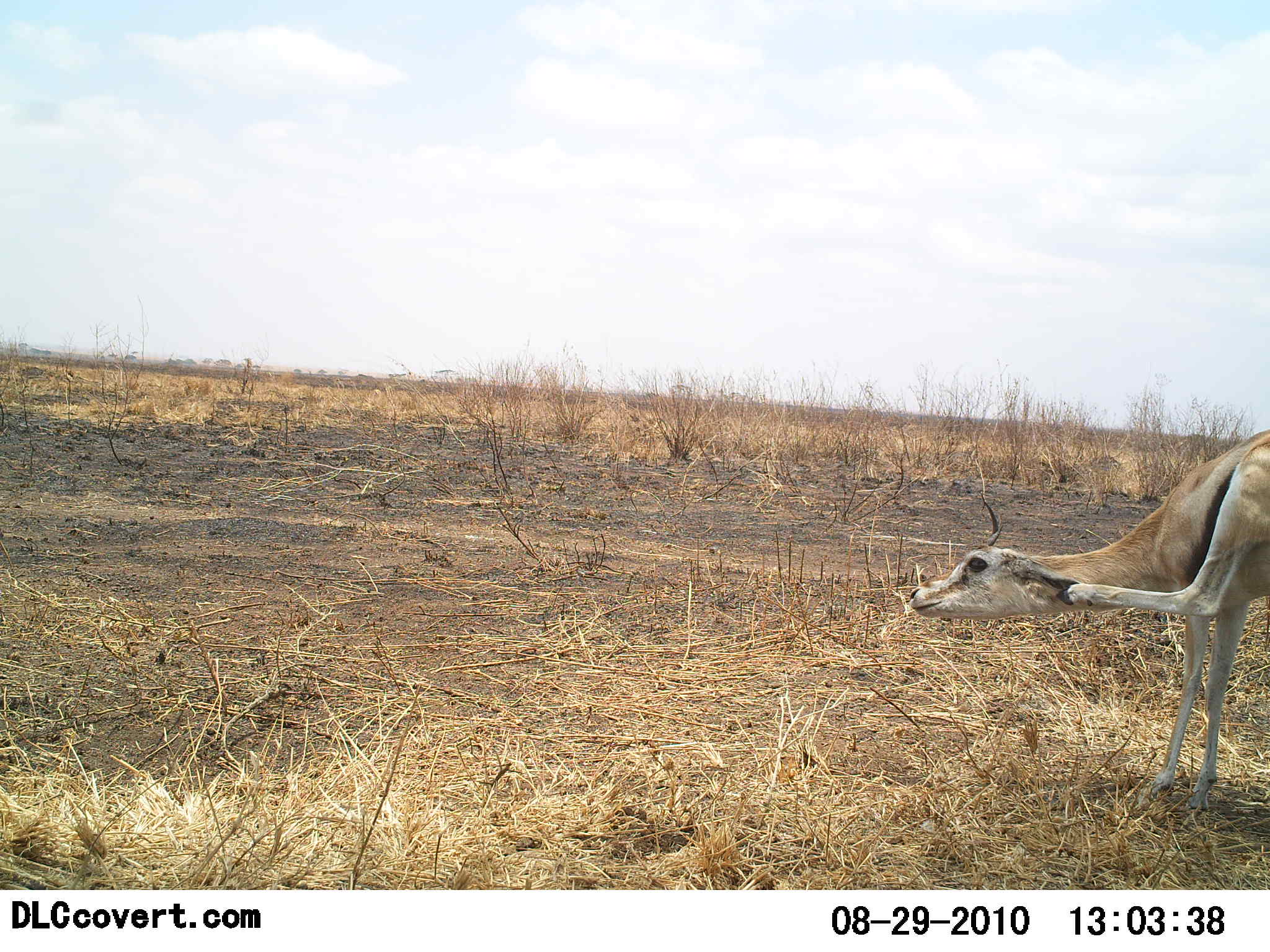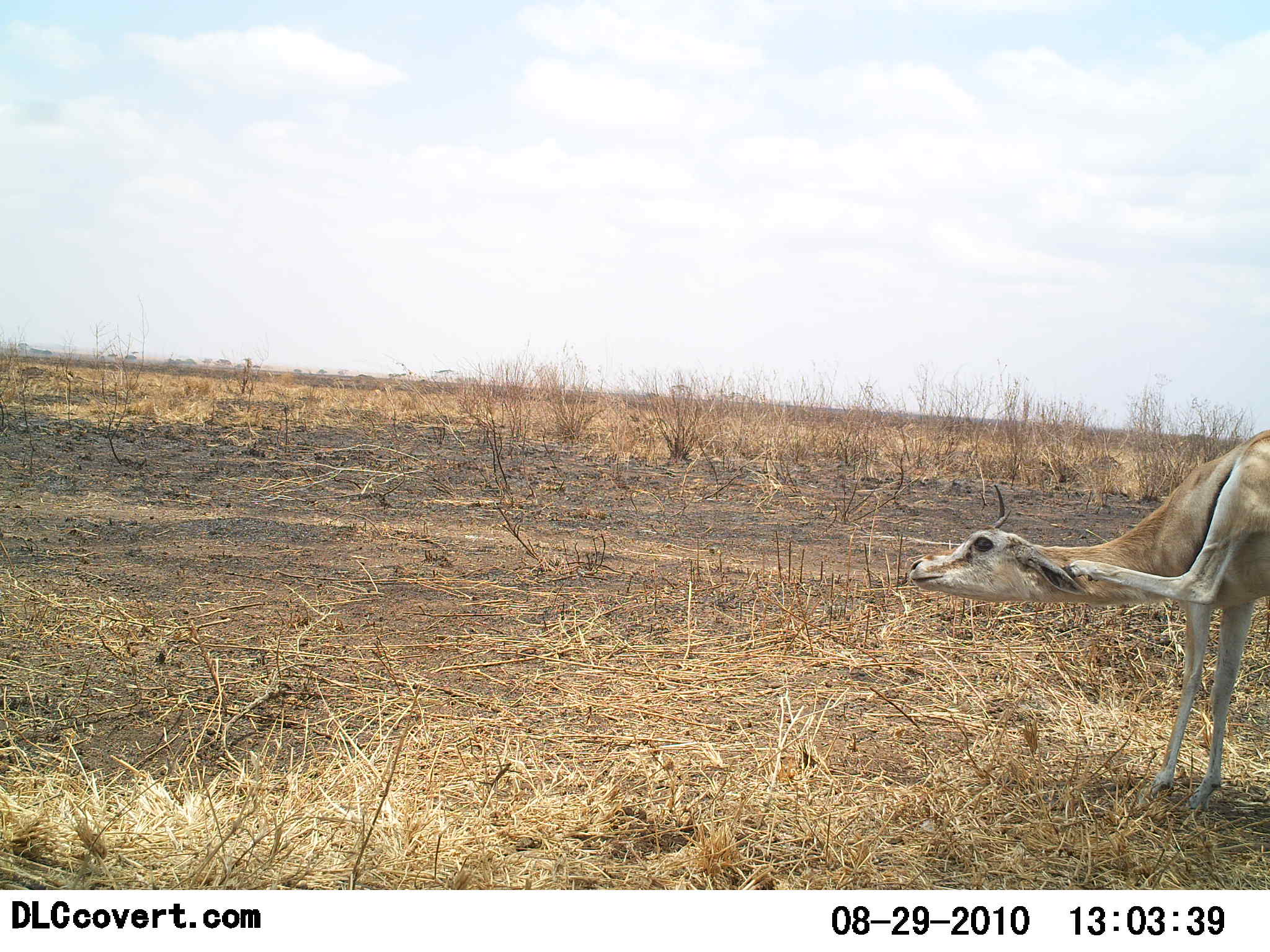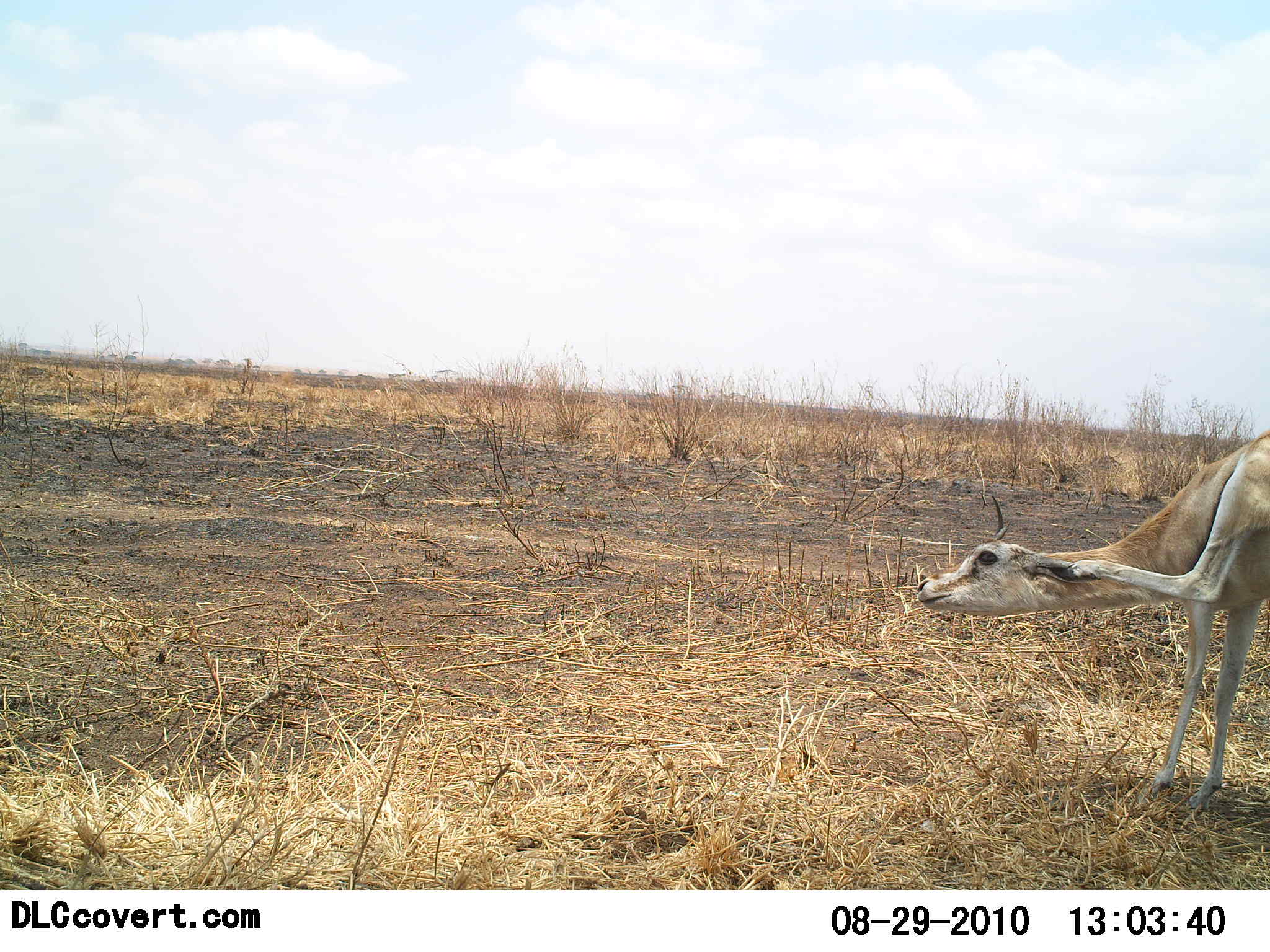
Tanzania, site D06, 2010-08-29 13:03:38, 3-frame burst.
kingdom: Animalia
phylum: Chordata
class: Mammalia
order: Artiodactyla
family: Bovidae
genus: Eudorcas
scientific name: Eudorcas thomsonii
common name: thomson's gazelle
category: gazellethomsons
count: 1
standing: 79%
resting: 7%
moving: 7%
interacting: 7%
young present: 0%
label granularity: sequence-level